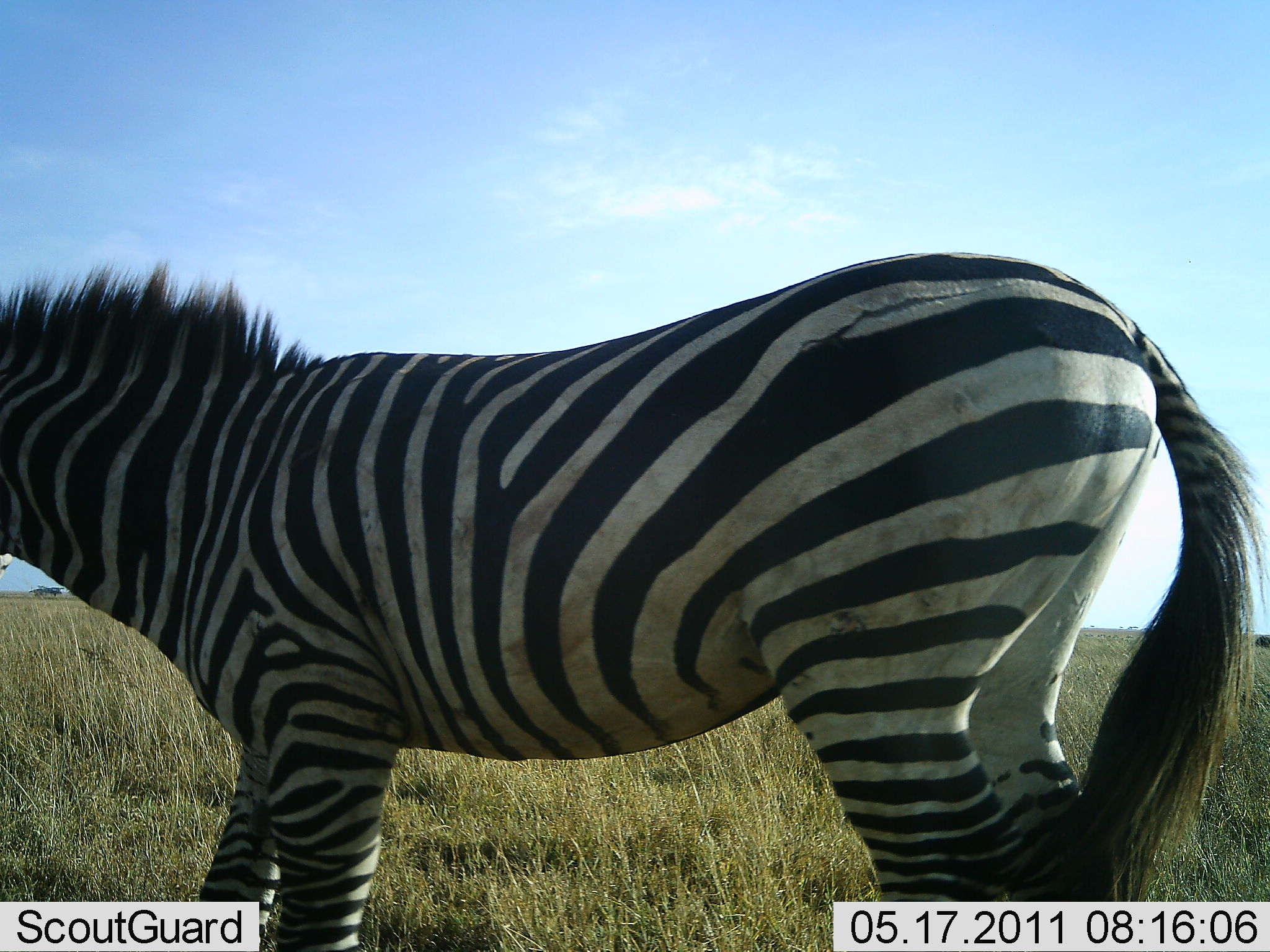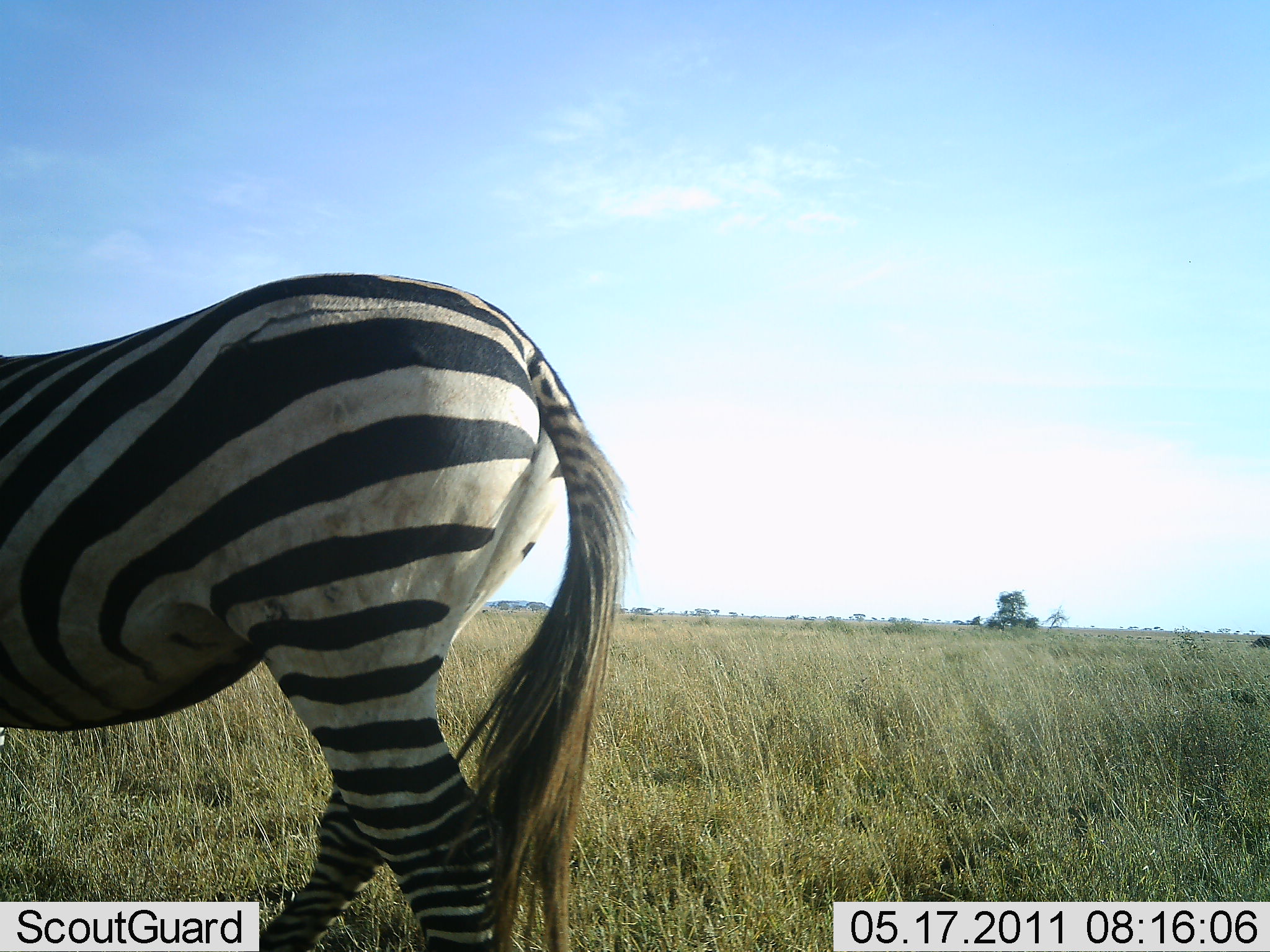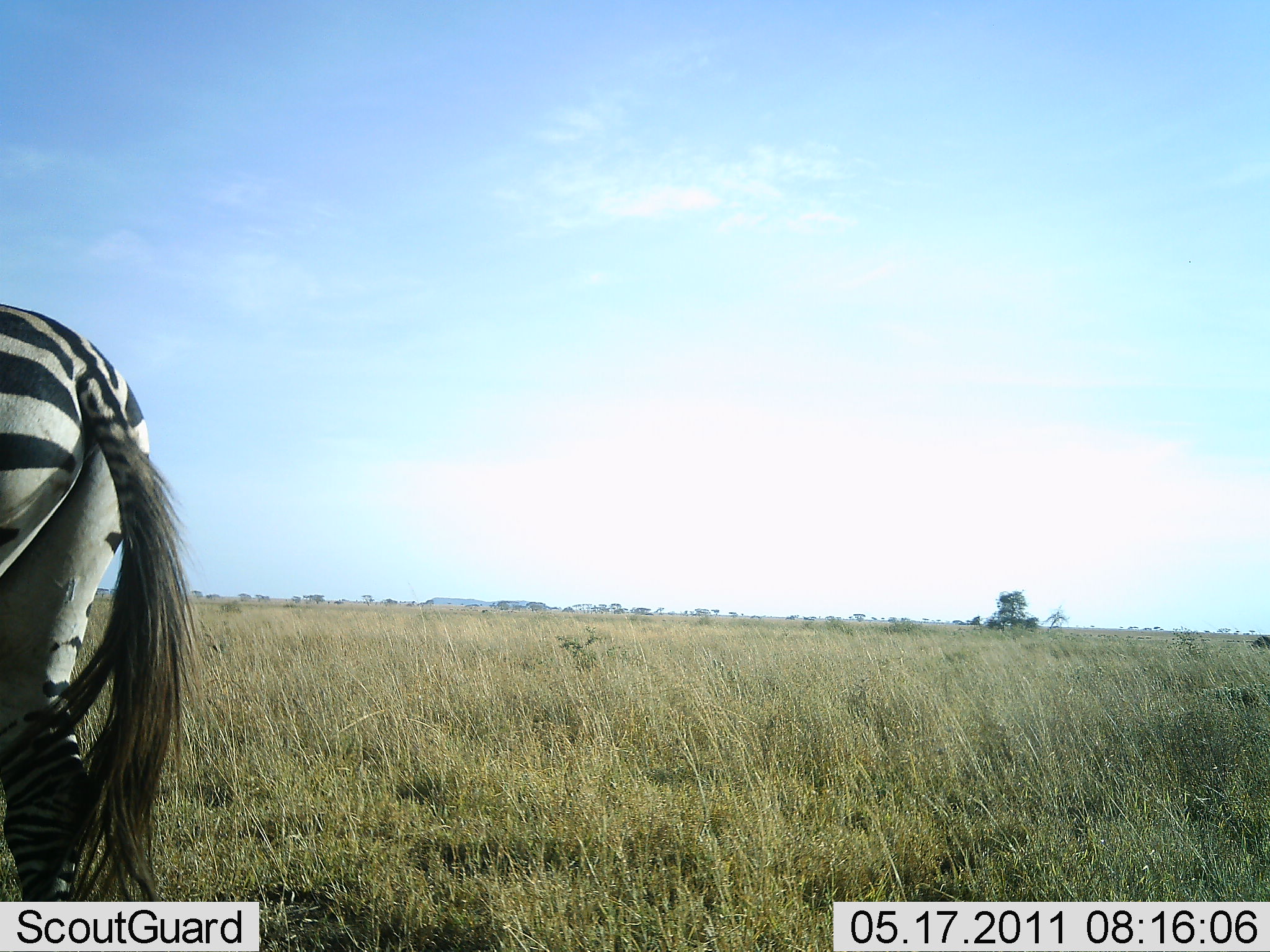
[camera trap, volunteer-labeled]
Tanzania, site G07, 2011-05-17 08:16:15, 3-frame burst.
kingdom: Animalia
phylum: Chordata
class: Mammalia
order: Perissodactyla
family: Equidae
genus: Equus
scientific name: Equus quagga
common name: plains zebra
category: zebra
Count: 1.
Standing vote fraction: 0%.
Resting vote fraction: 0%.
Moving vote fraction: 100%.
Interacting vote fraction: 0%.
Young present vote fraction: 0%.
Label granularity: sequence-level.